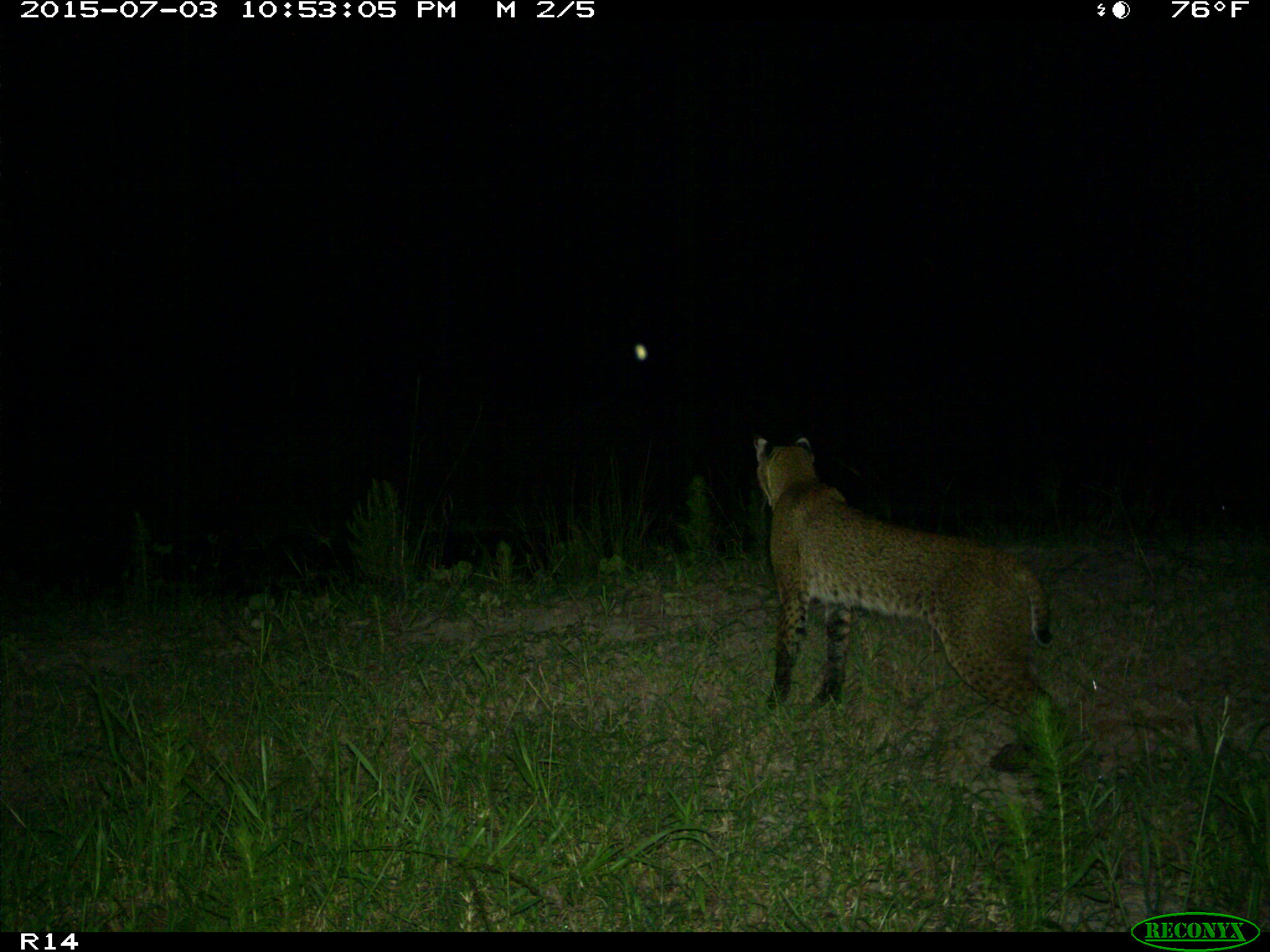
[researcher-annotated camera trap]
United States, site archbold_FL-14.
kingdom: Animalia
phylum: Chordata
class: Mammalia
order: Carnivora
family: Felidae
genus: Lynx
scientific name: Lynx rufus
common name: bobcat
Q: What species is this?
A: Lynx rufus (bobcat).